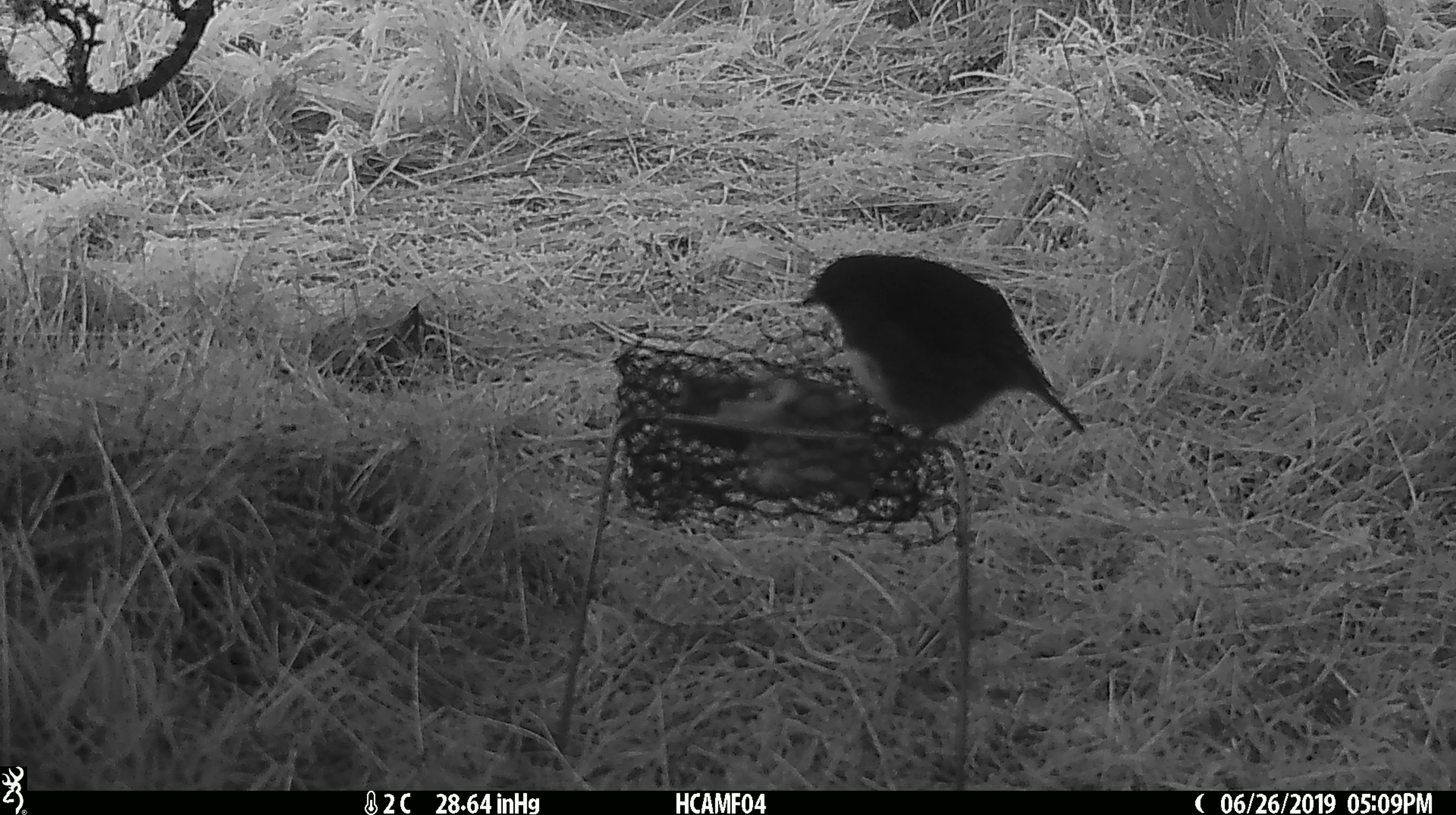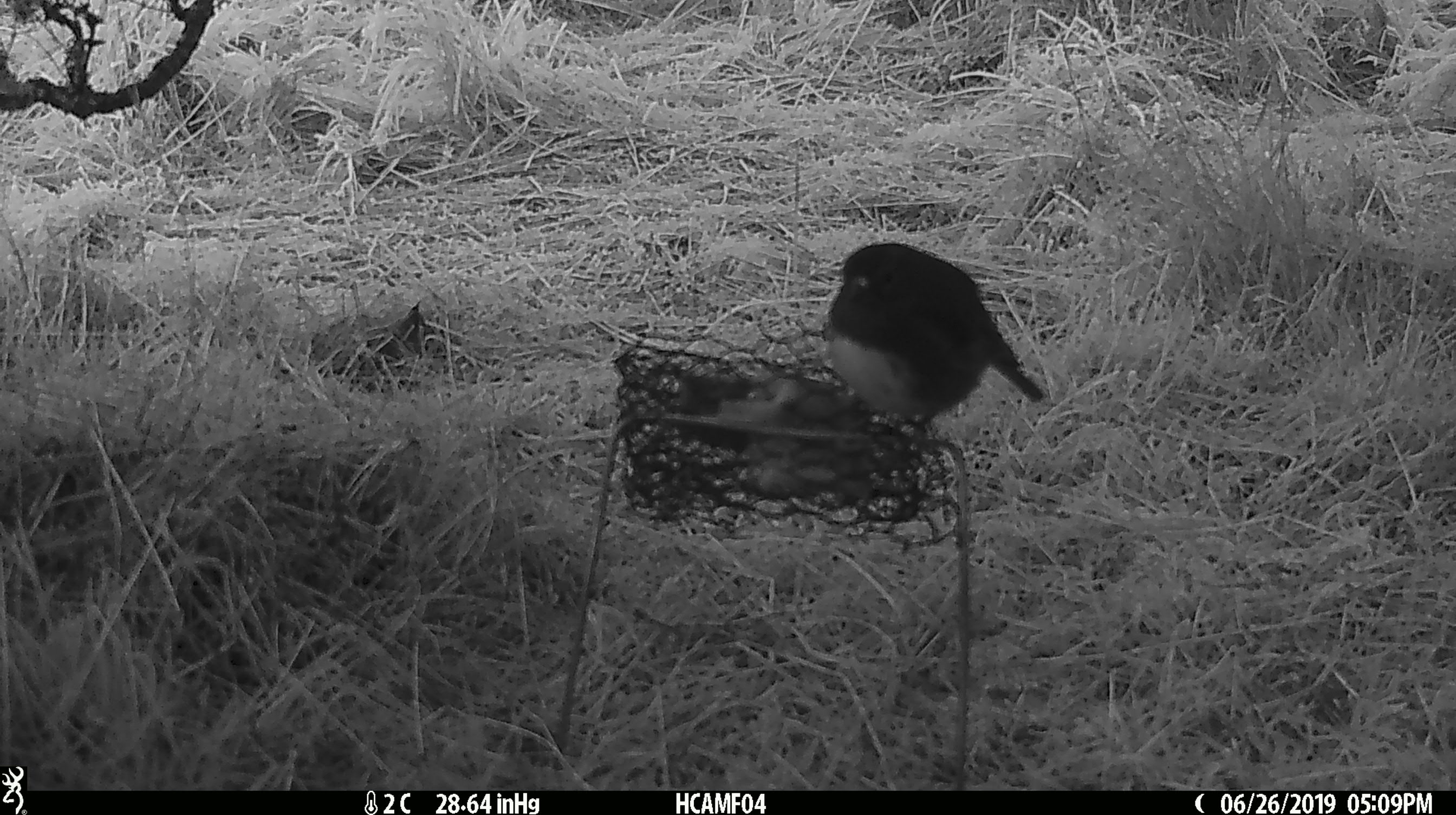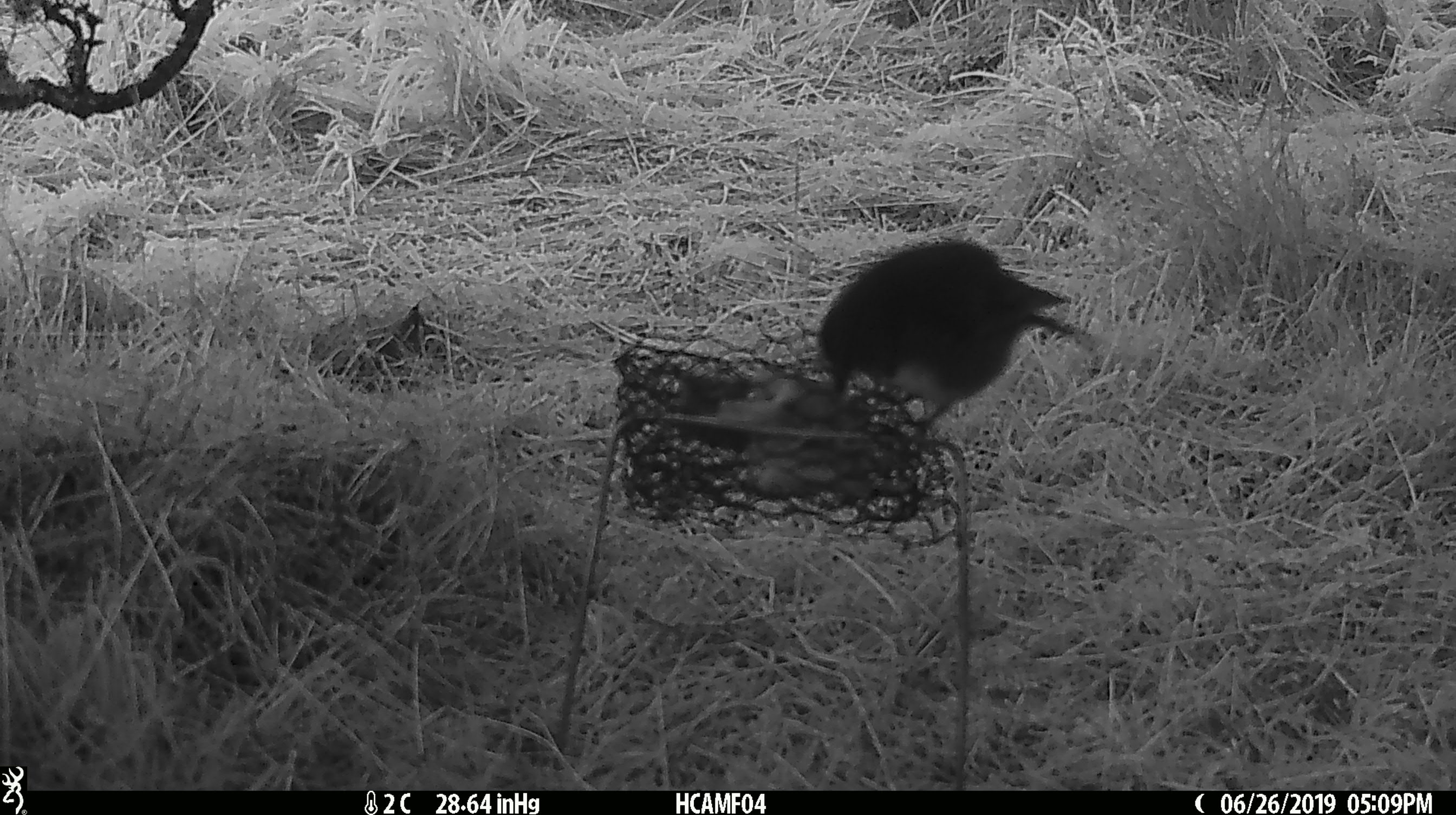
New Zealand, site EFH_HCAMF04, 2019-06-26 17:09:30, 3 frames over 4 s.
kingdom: Animalia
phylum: Chordata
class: Aves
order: Passeriformes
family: Petroicidae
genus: Petroica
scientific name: Petroica australis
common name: new zealand robin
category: robin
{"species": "robin (new zealand robin) (Petroica australis)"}